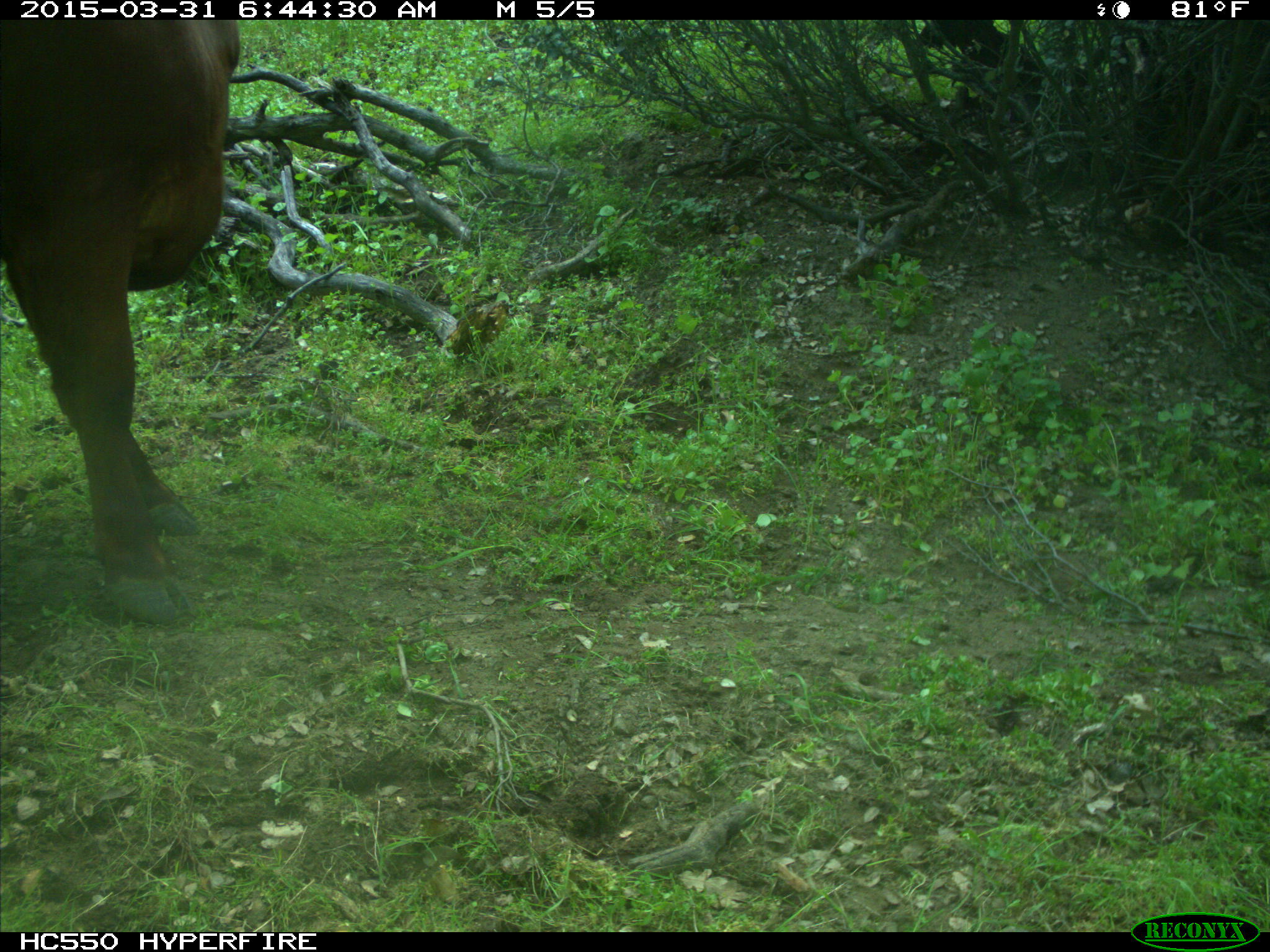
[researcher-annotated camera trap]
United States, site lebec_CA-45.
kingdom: Animalia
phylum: Chordata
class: Mammalia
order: Artiodactyla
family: Bovidae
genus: Bos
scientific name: Bos taurus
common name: domestic cow